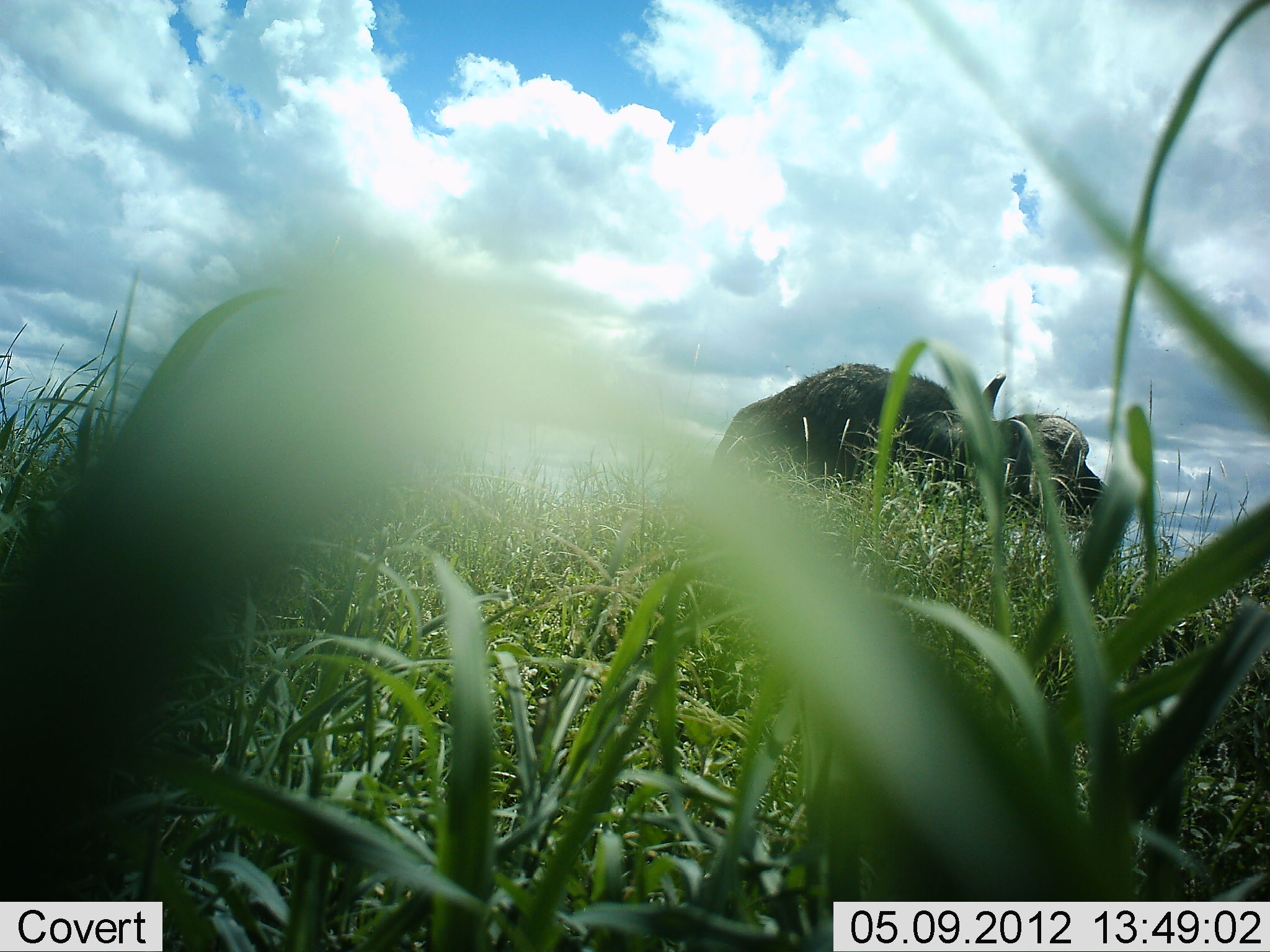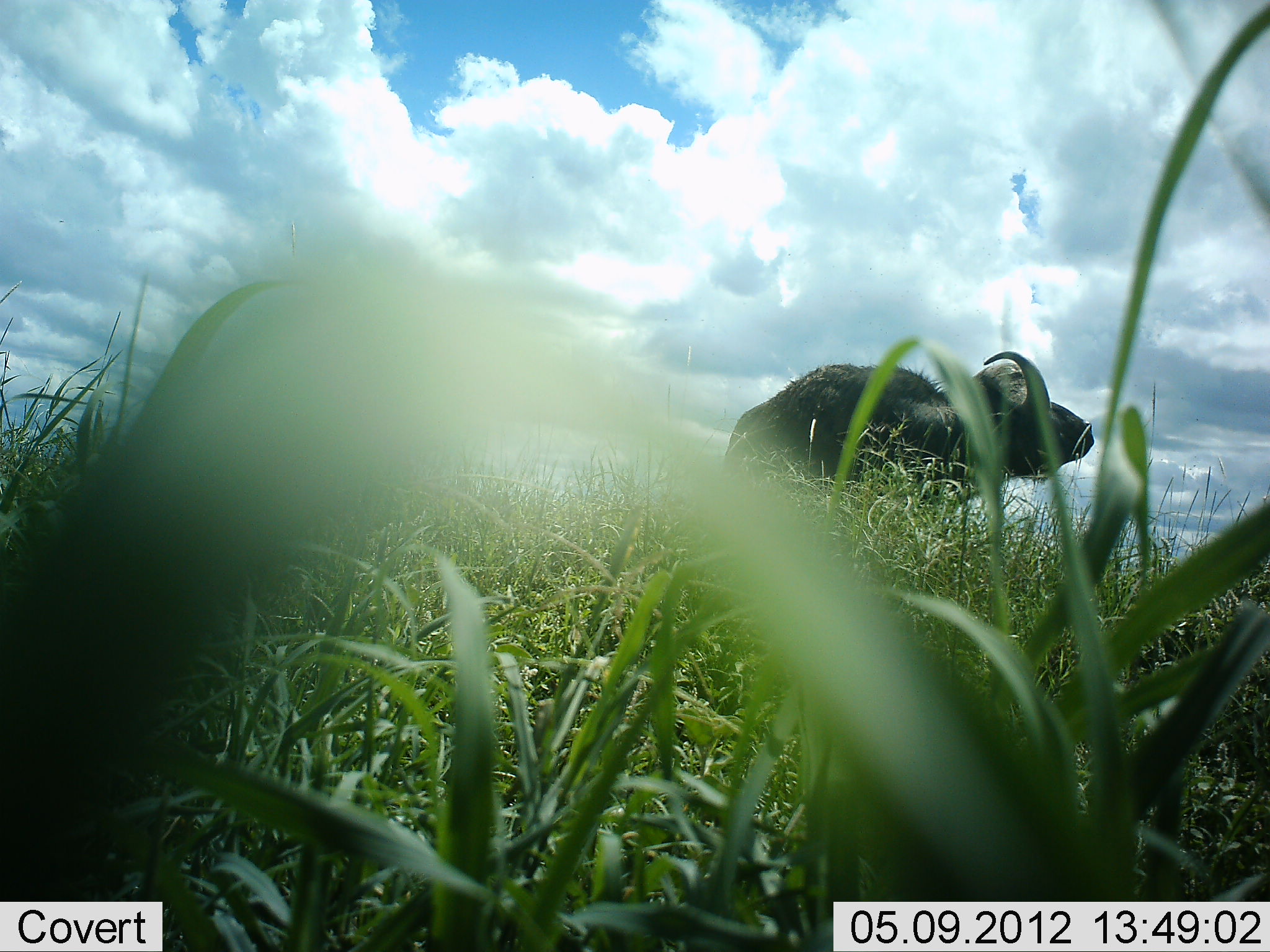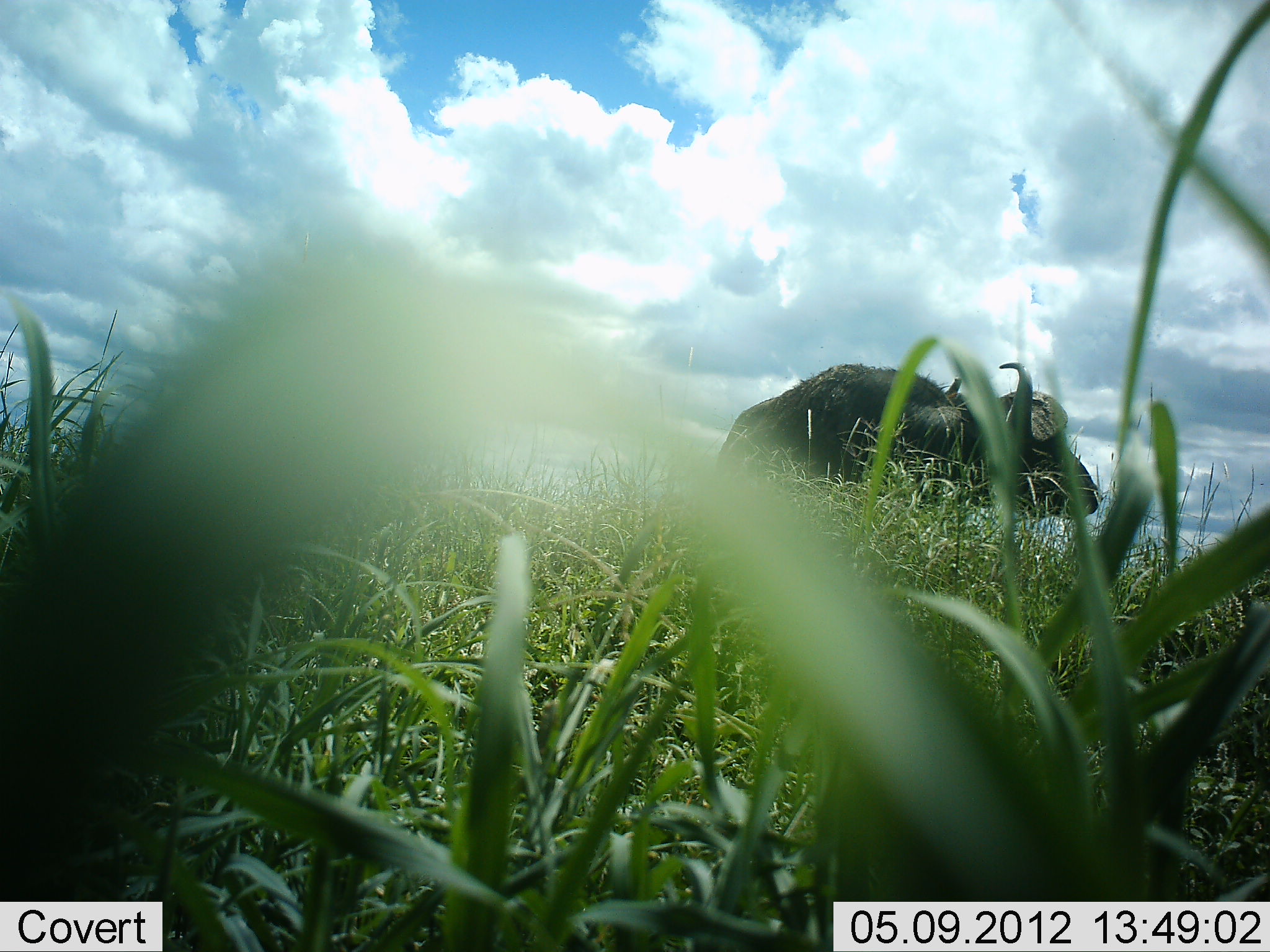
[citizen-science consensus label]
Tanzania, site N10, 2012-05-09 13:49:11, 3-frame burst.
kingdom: Animalia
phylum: Chordata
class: Mammalia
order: Artiodactyla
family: Bovidae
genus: Syncerus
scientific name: Syncerus caffer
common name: cape buffalo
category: buffalo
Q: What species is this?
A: Buffalo (cape buffalo) (Syncerus caffer).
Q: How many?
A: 1.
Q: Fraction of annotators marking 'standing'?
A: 83%.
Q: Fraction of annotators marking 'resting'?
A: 0%.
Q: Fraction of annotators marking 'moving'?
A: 17%.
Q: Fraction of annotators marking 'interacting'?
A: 0%.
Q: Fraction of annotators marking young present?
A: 0%.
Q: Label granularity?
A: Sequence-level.